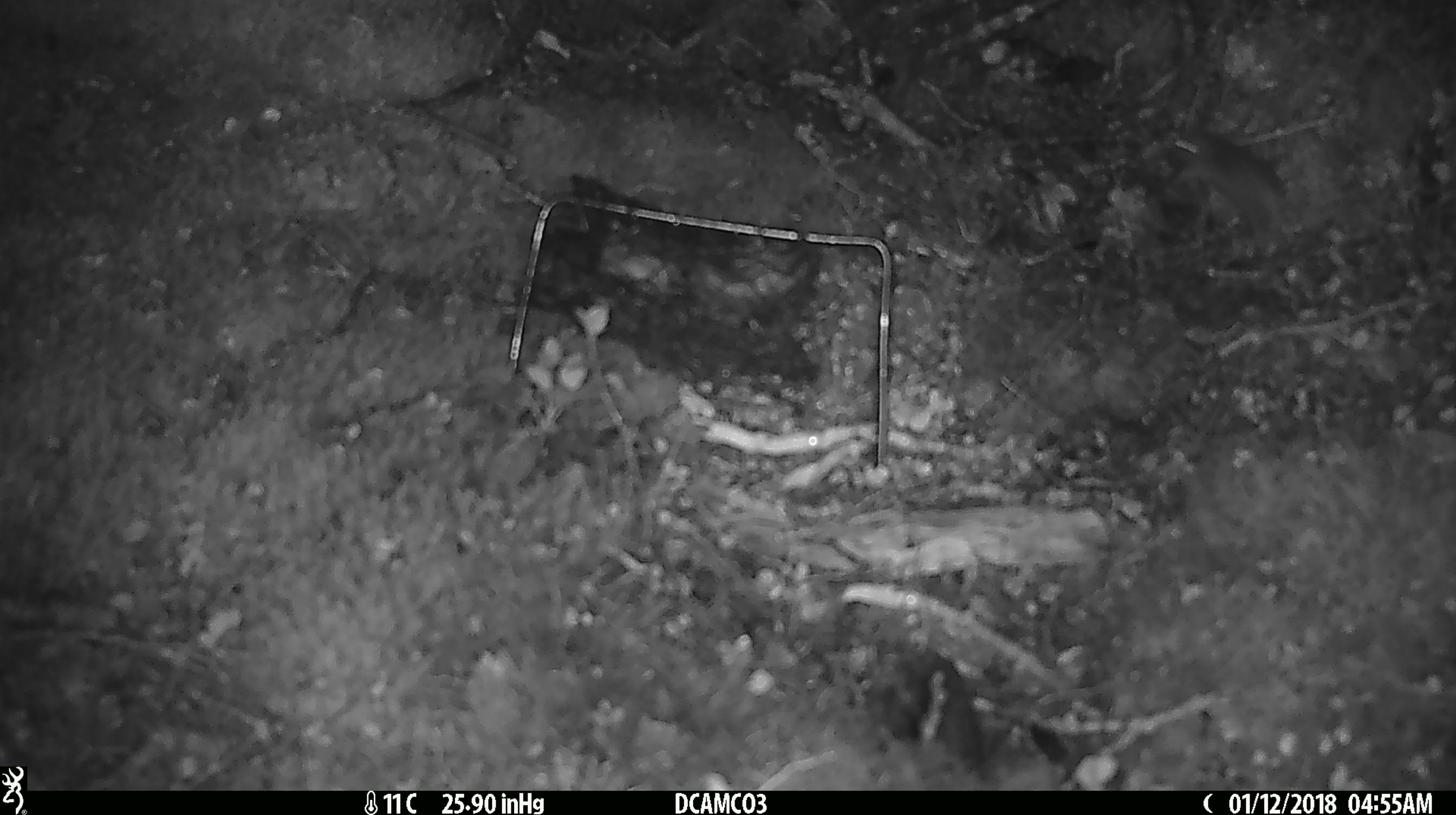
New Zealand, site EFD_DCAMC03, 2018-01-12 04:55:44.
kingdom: Animalia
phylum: Chordata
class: Mammalia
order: Rodentia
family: Muridae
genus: Mus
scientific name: Mus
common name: mouse